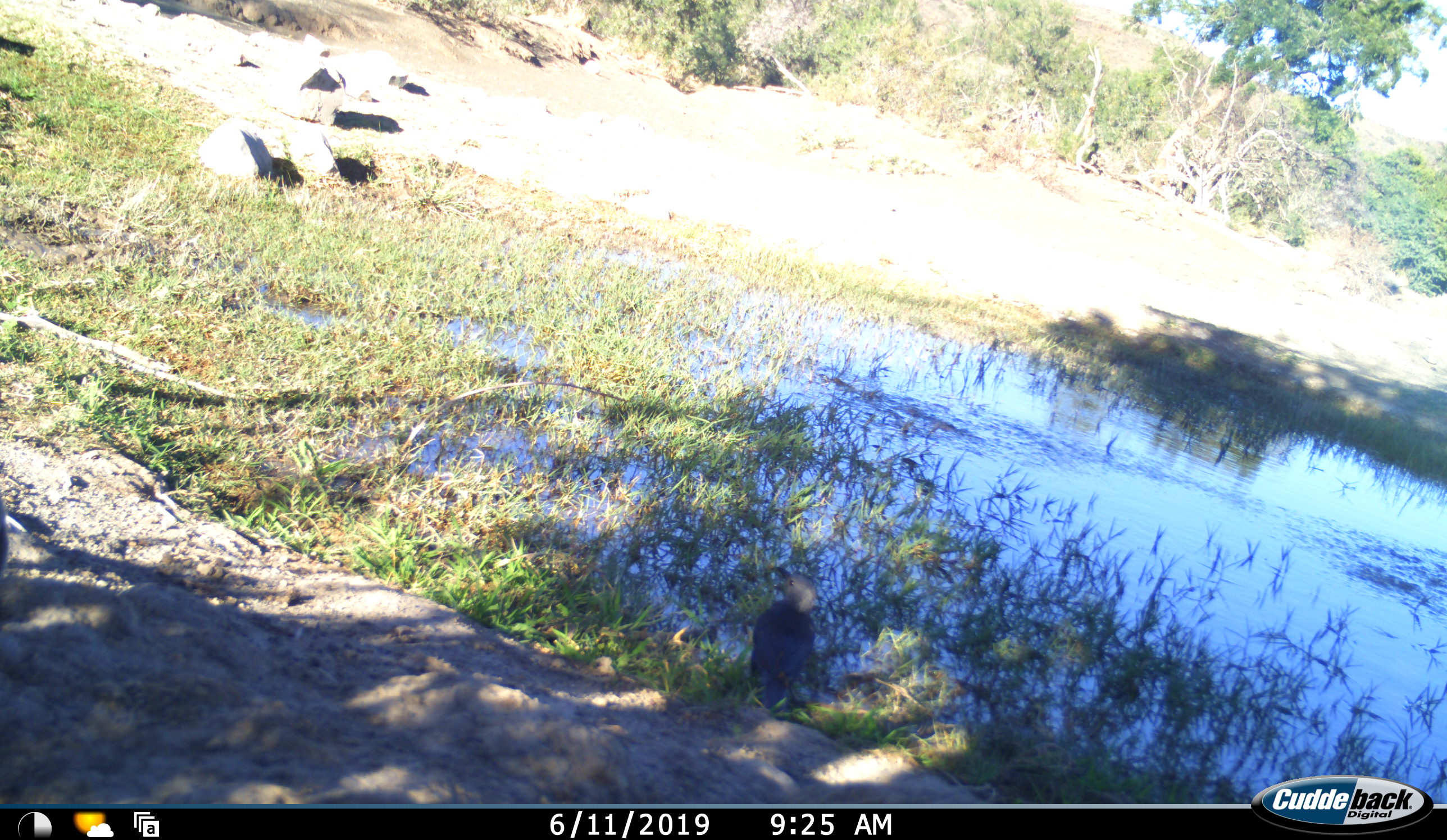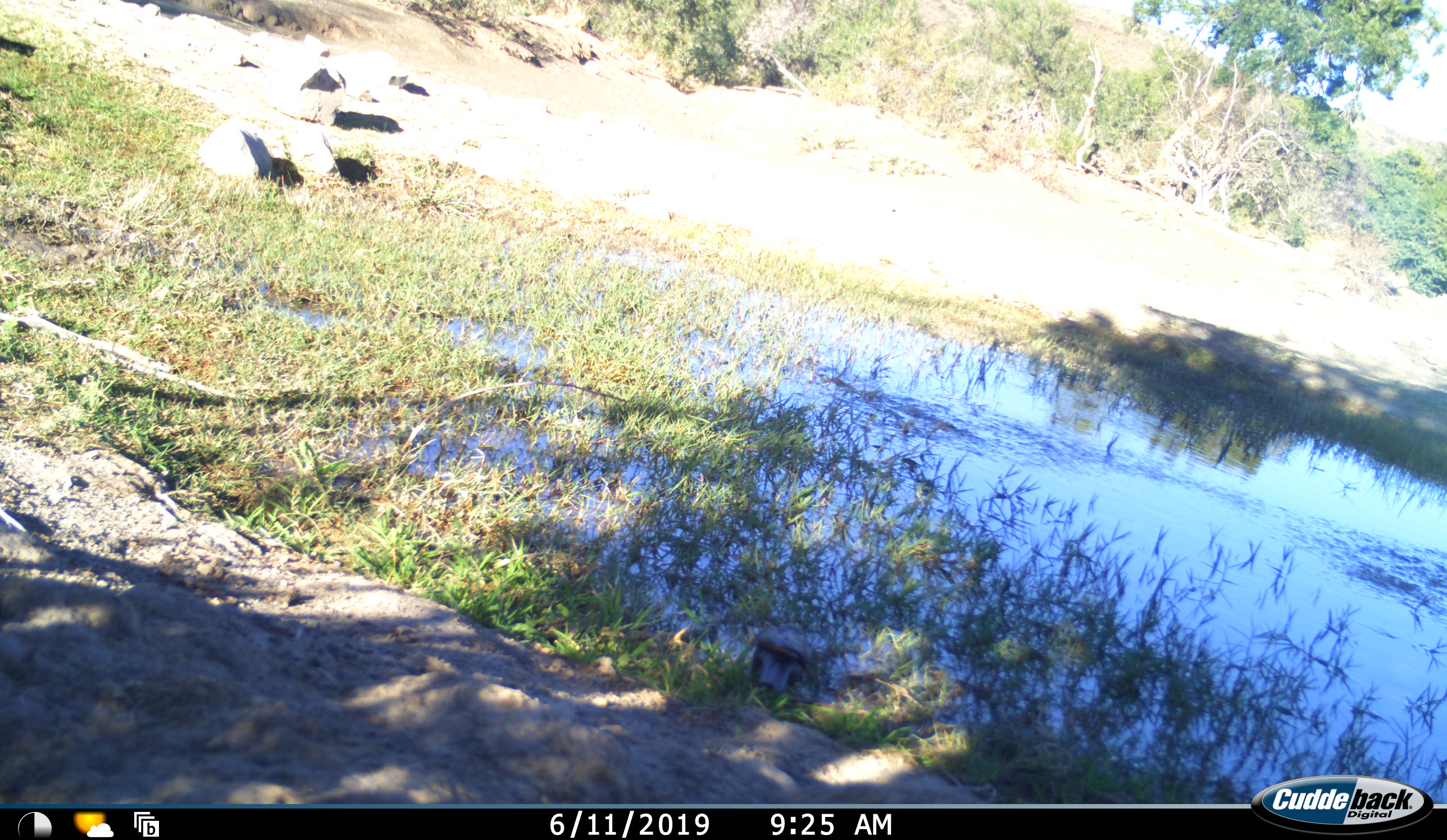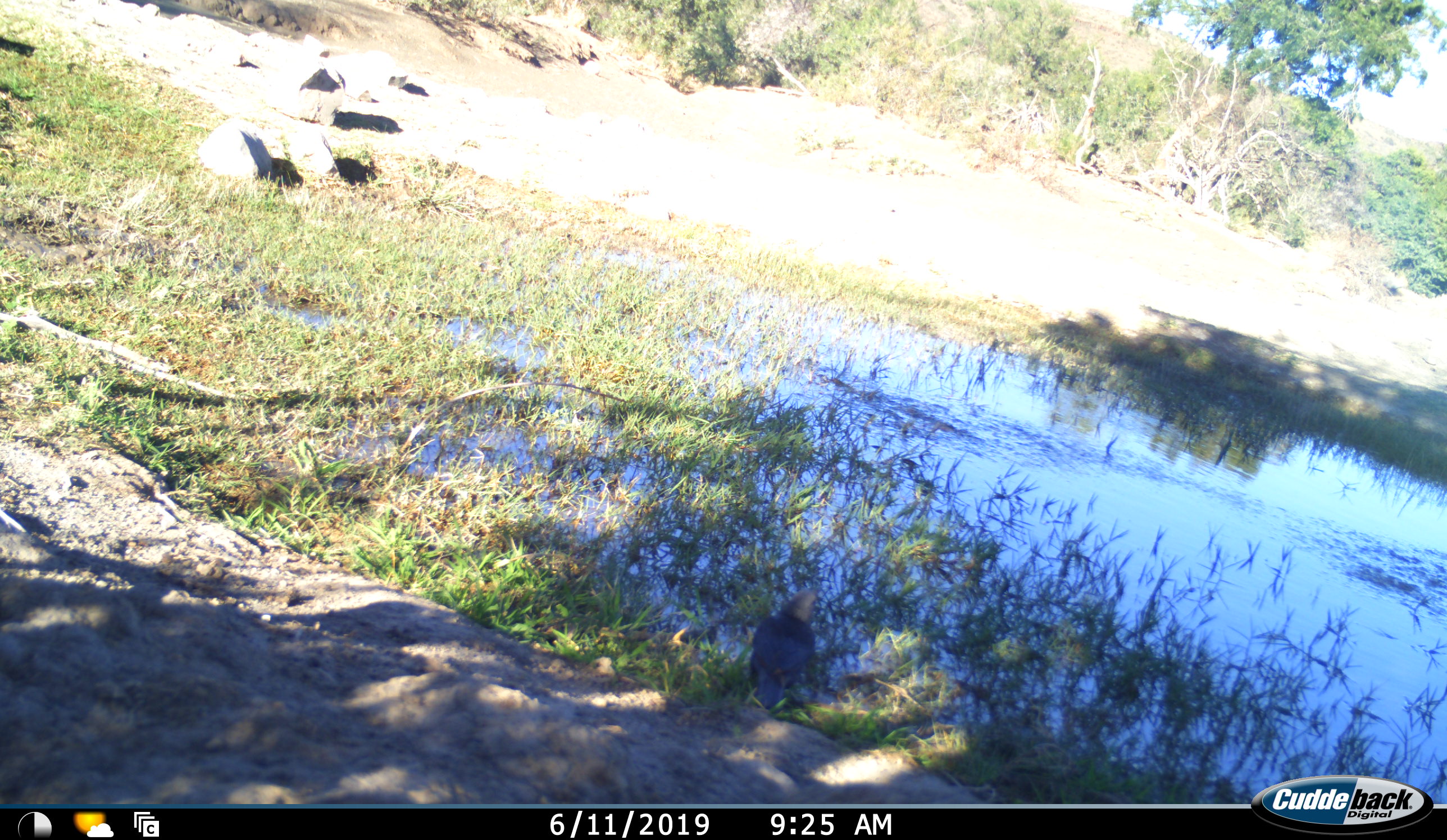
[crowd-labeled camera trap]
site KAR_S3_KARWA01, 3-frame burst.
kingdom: Animalia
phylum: Chordata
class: Aves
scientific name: Aves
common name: bird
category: birdother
Birdother (bird) (Aves), count 1. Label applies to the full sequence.